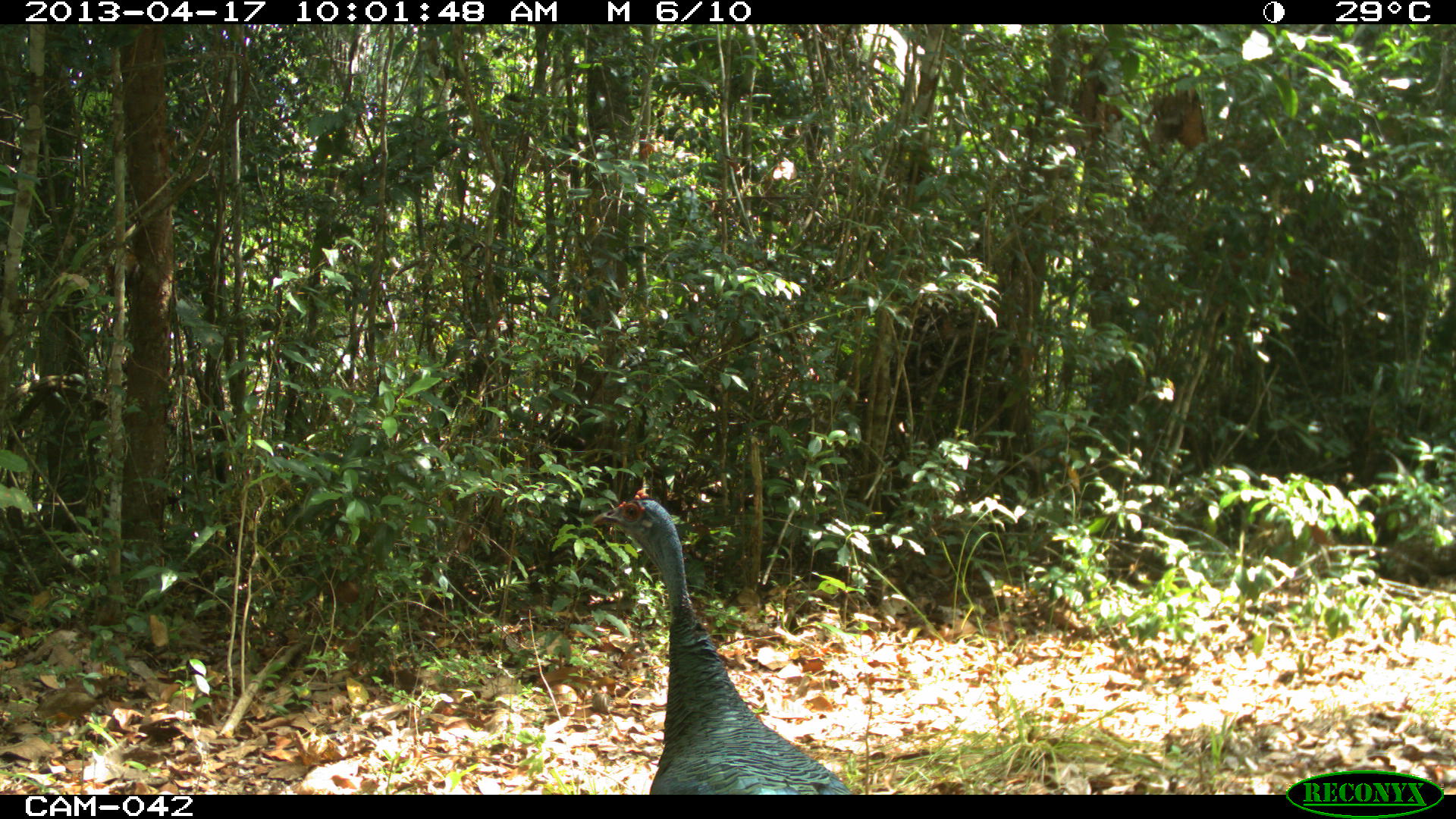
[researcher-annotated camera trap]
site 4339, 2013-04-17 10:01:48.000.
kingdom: Animalia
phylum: Chordata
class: Aves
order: Galliformes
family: Phasianidae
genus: Meleagris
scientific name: Meleagris ocellata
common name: ocellated turkey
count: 1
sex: female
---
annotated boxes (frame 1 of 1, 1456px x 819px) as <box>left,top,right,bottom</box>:
meleagris ocellata: <box>589,482,850,785</box>